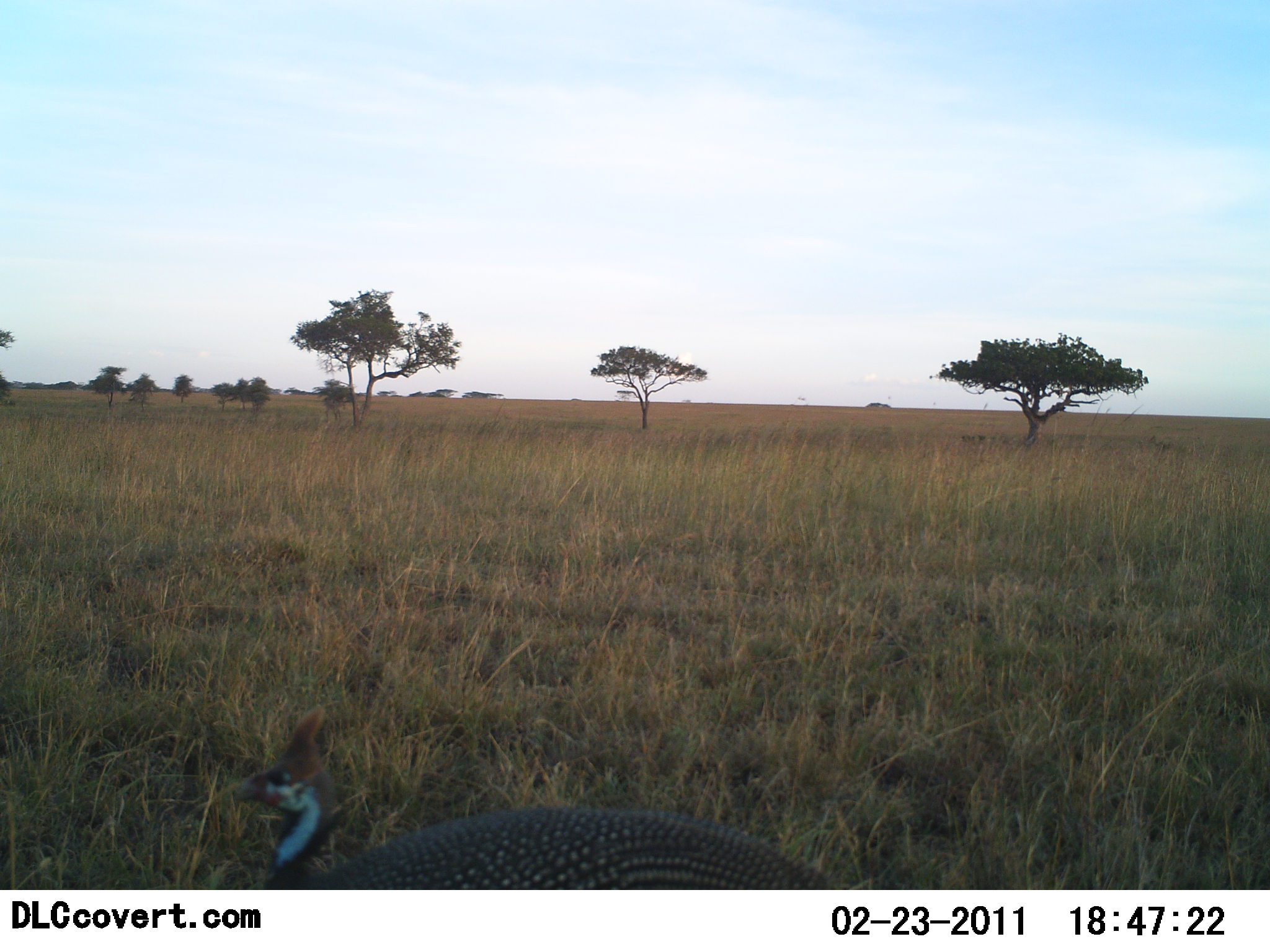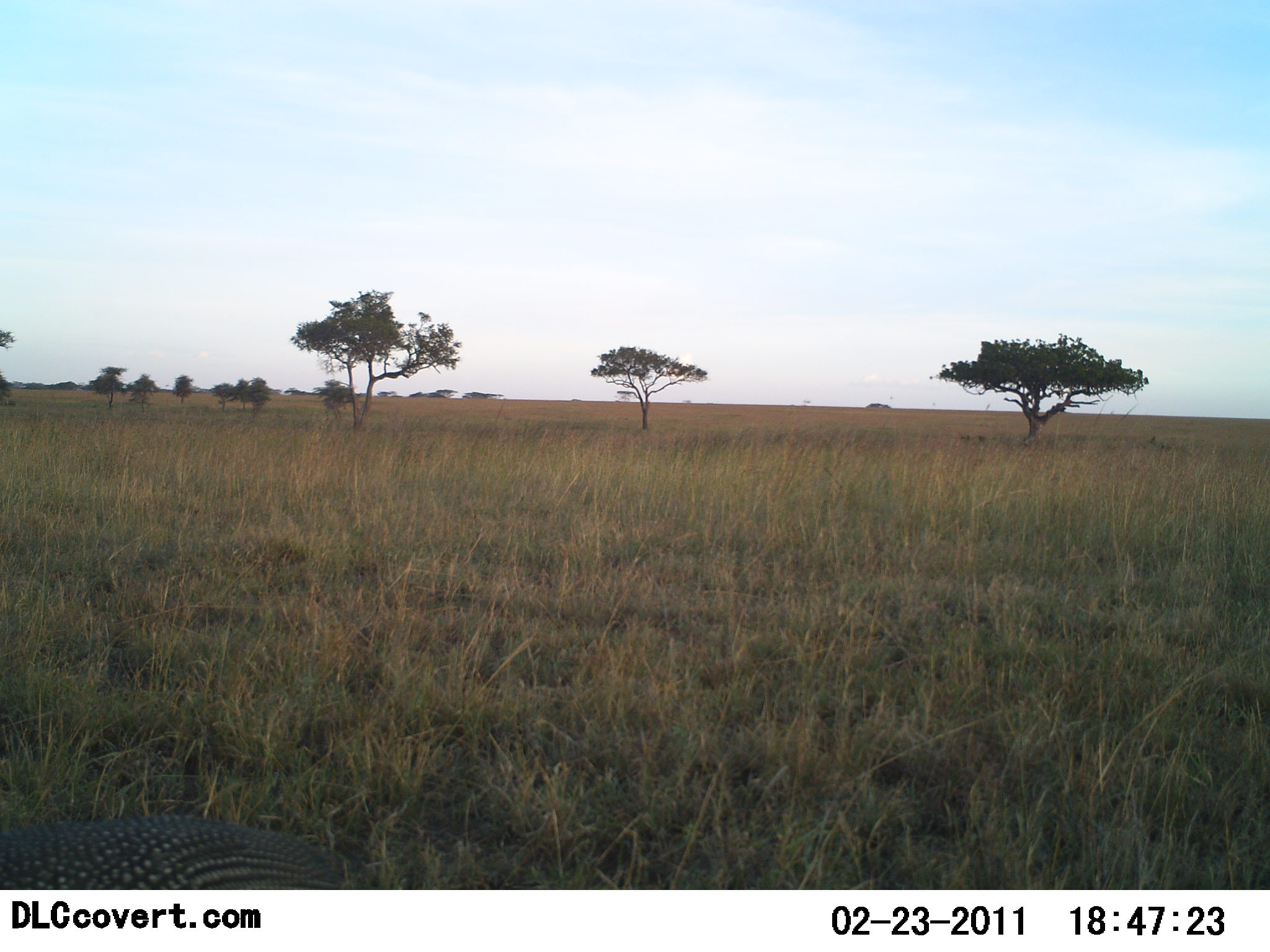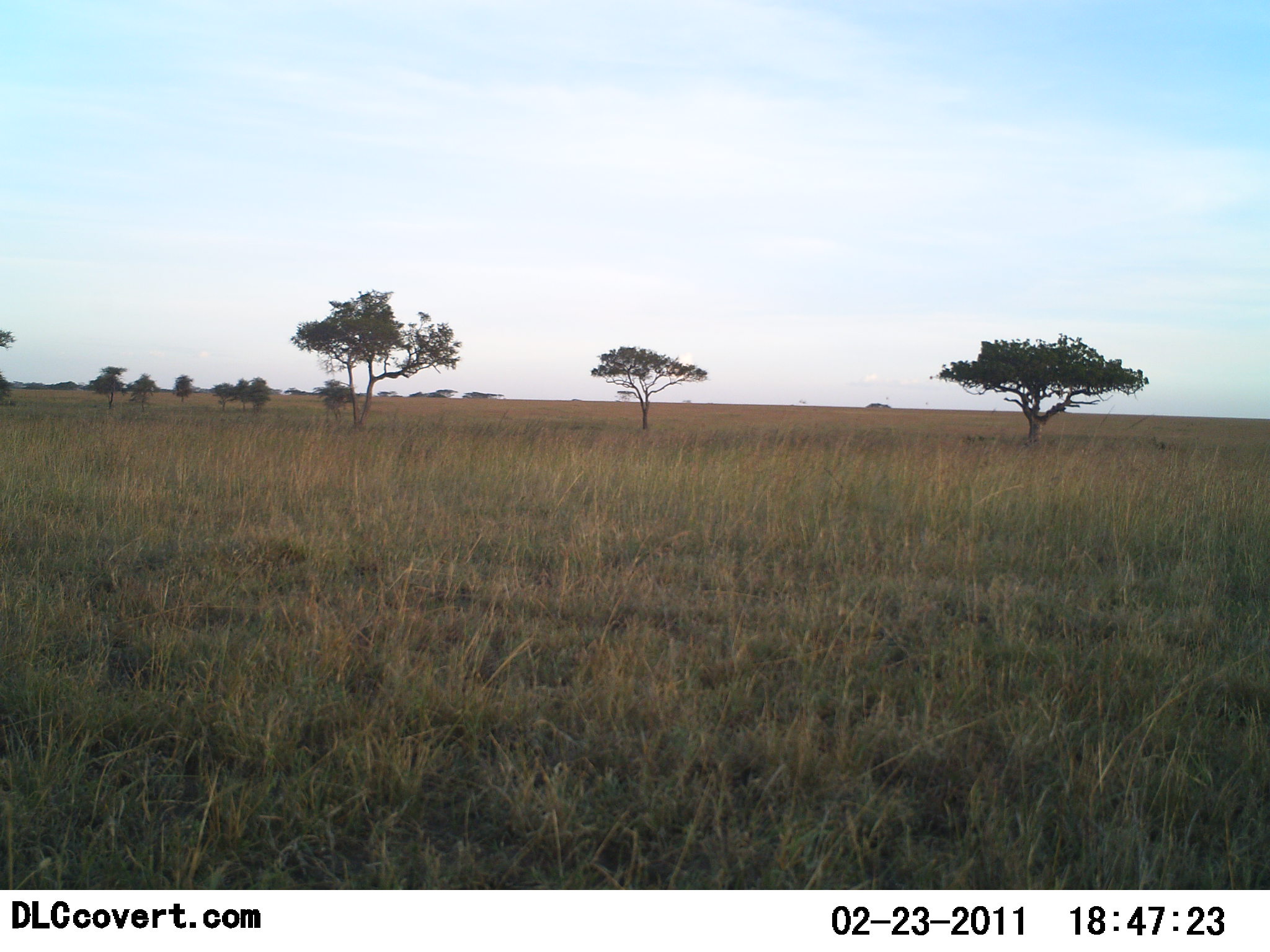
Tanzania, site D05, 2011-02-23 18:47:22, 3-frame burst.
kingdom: Animalia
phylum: Chordata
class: Aves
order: Galliformes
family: Numididae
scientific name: Numididae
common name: guinea fowl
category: guineafowl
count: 1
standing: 0%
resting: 0%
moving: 92%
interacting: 0%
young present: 0%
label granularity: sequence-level